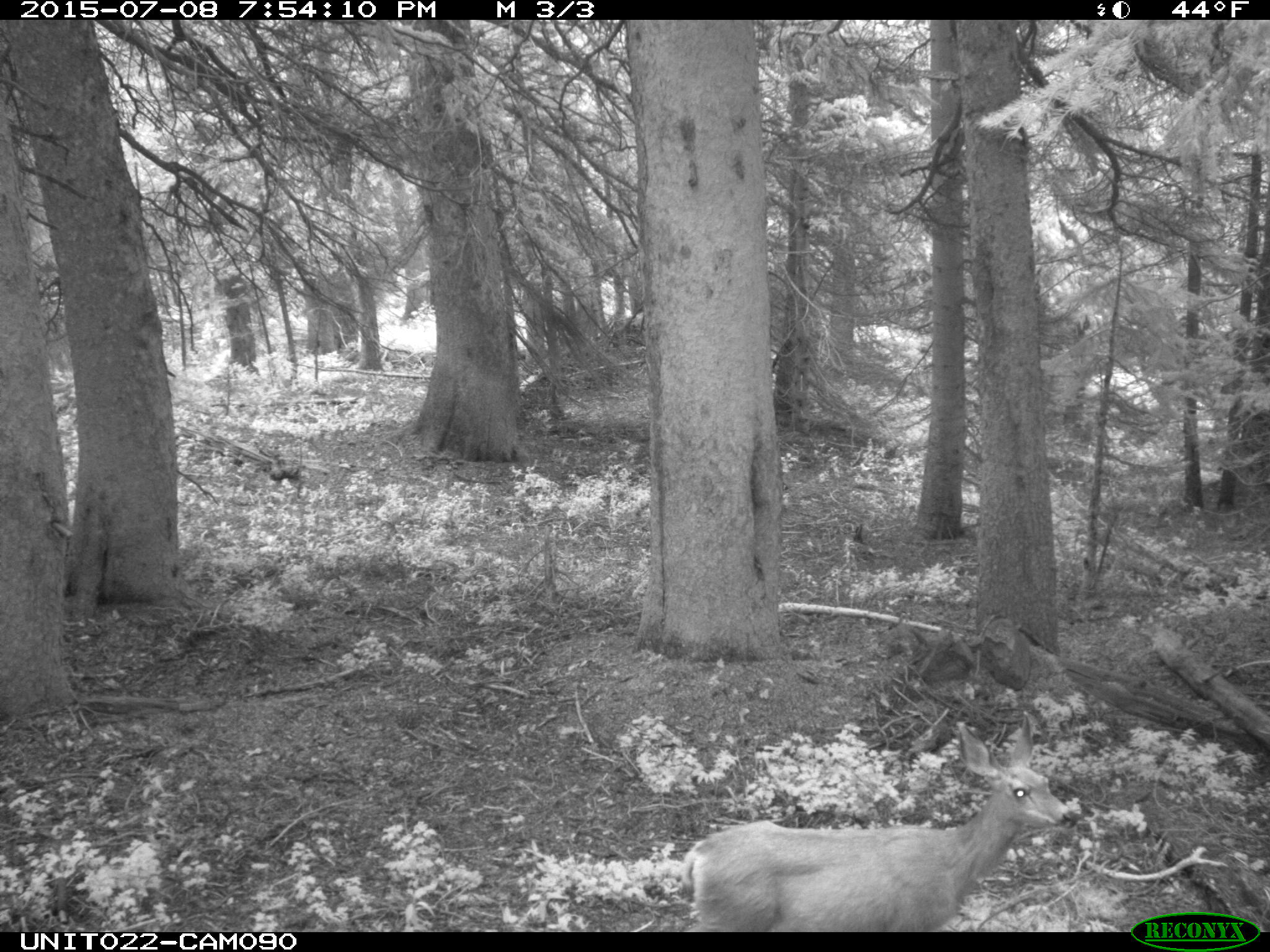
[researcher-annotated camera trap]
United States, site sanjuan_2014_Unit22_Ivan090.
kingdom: Animalia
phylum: Chordata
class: Mammalia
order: Artiodactyla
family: Cervidae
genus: Odocoileus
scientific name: Odocoileus hemionus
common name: mule deer